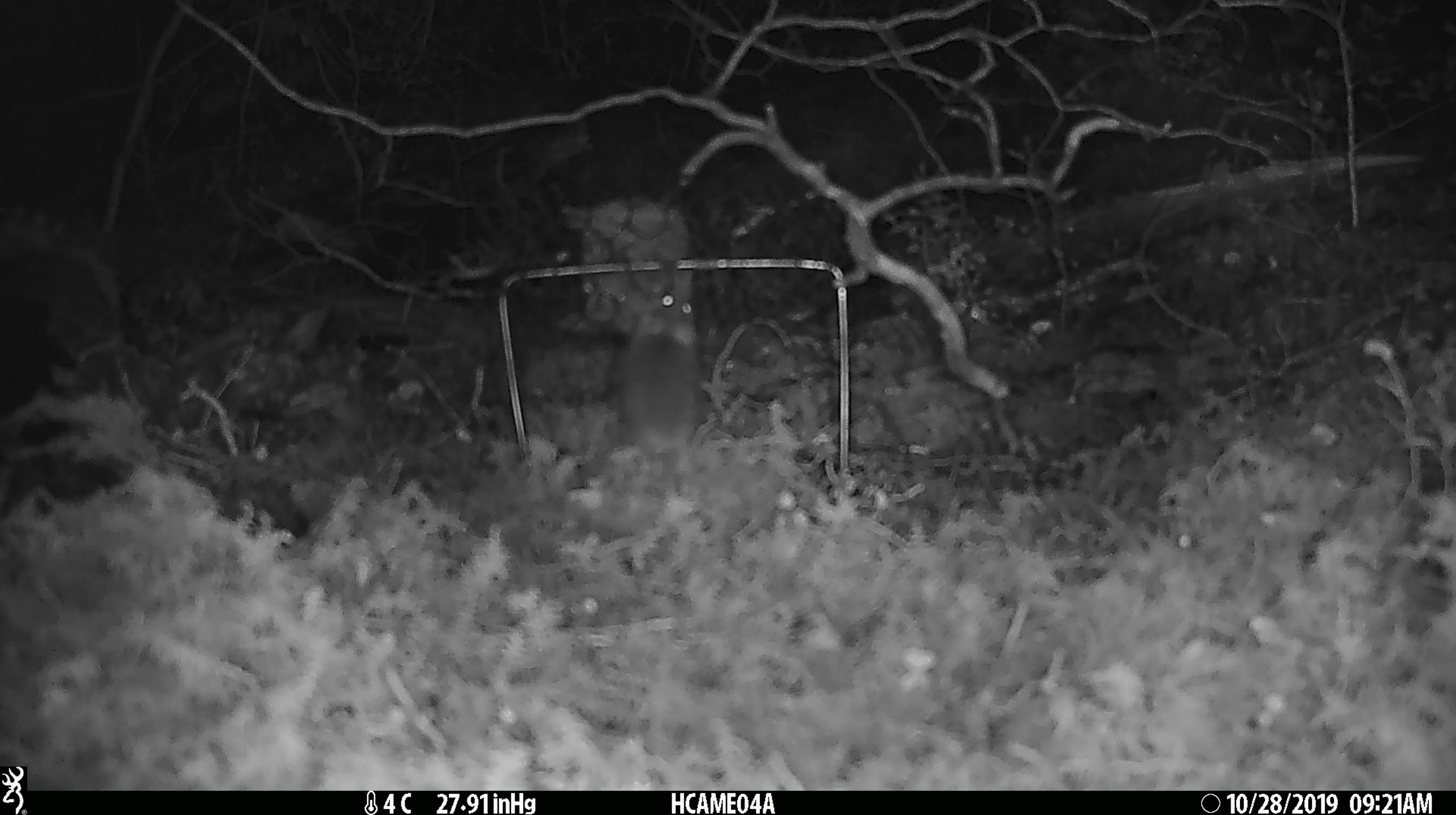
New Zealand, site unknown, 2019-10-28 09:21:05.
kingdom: Animalia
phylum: Chordata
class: Mammalia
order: Rodentia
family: Muridae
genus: Mus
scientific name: Mus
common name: mouse